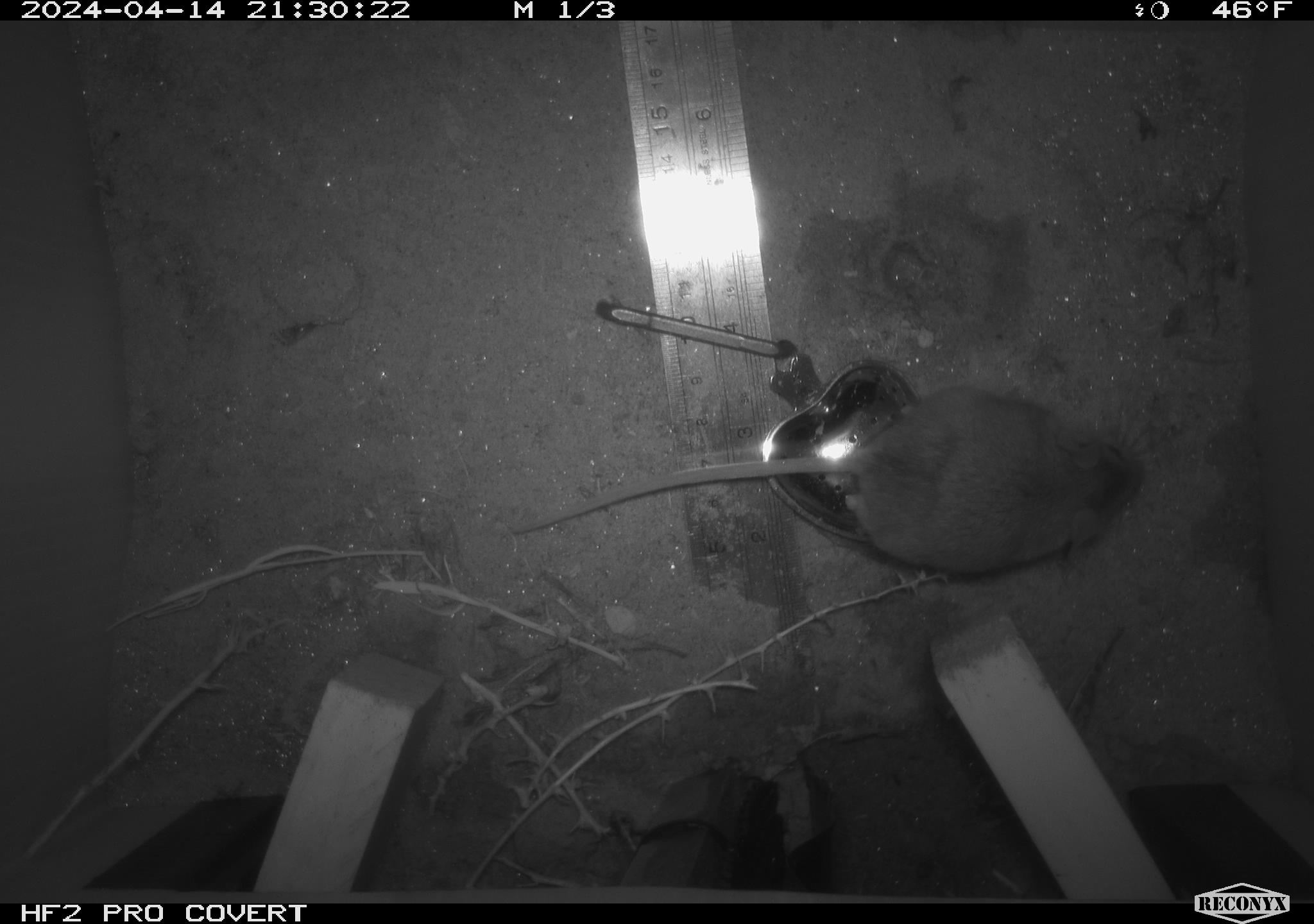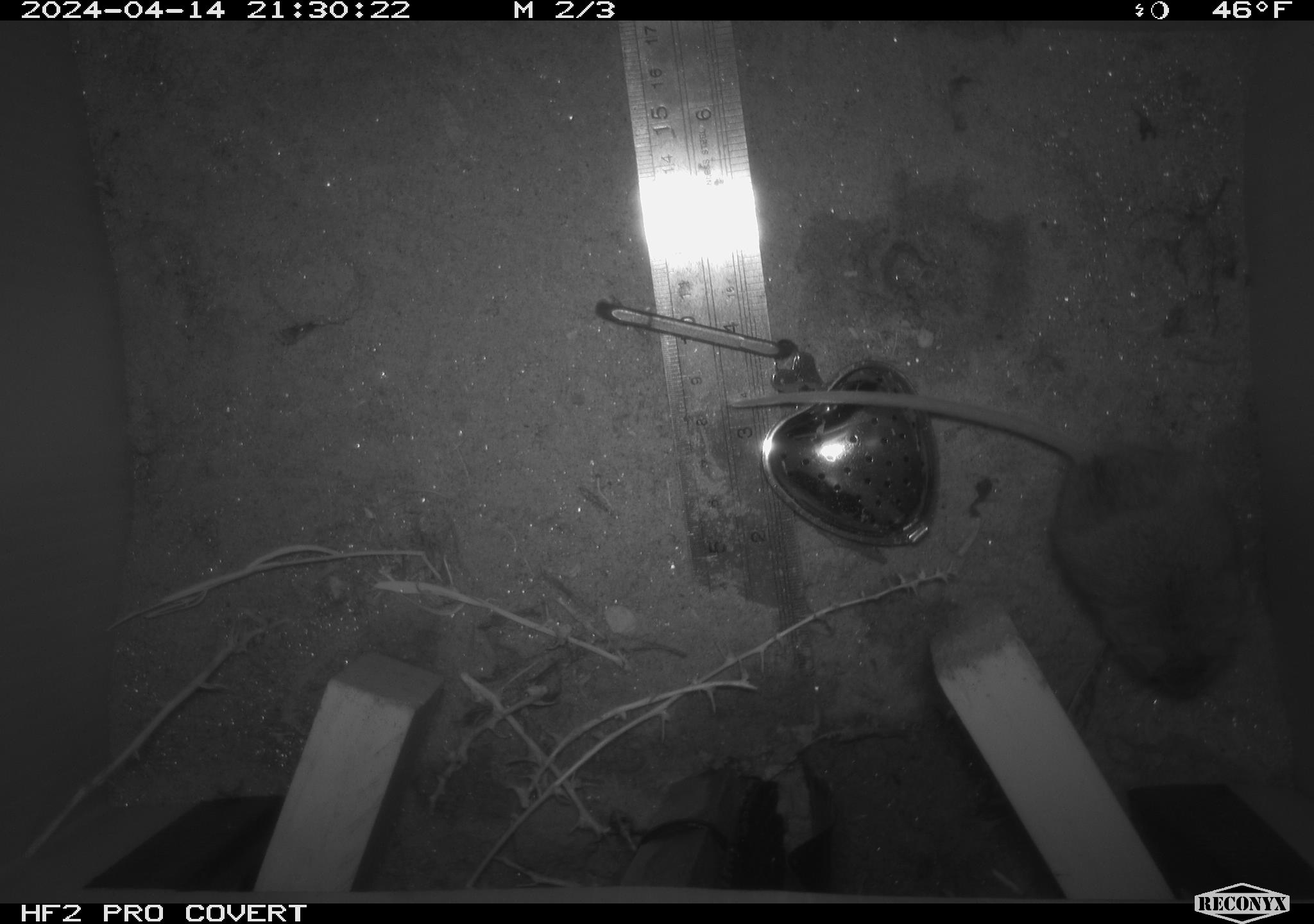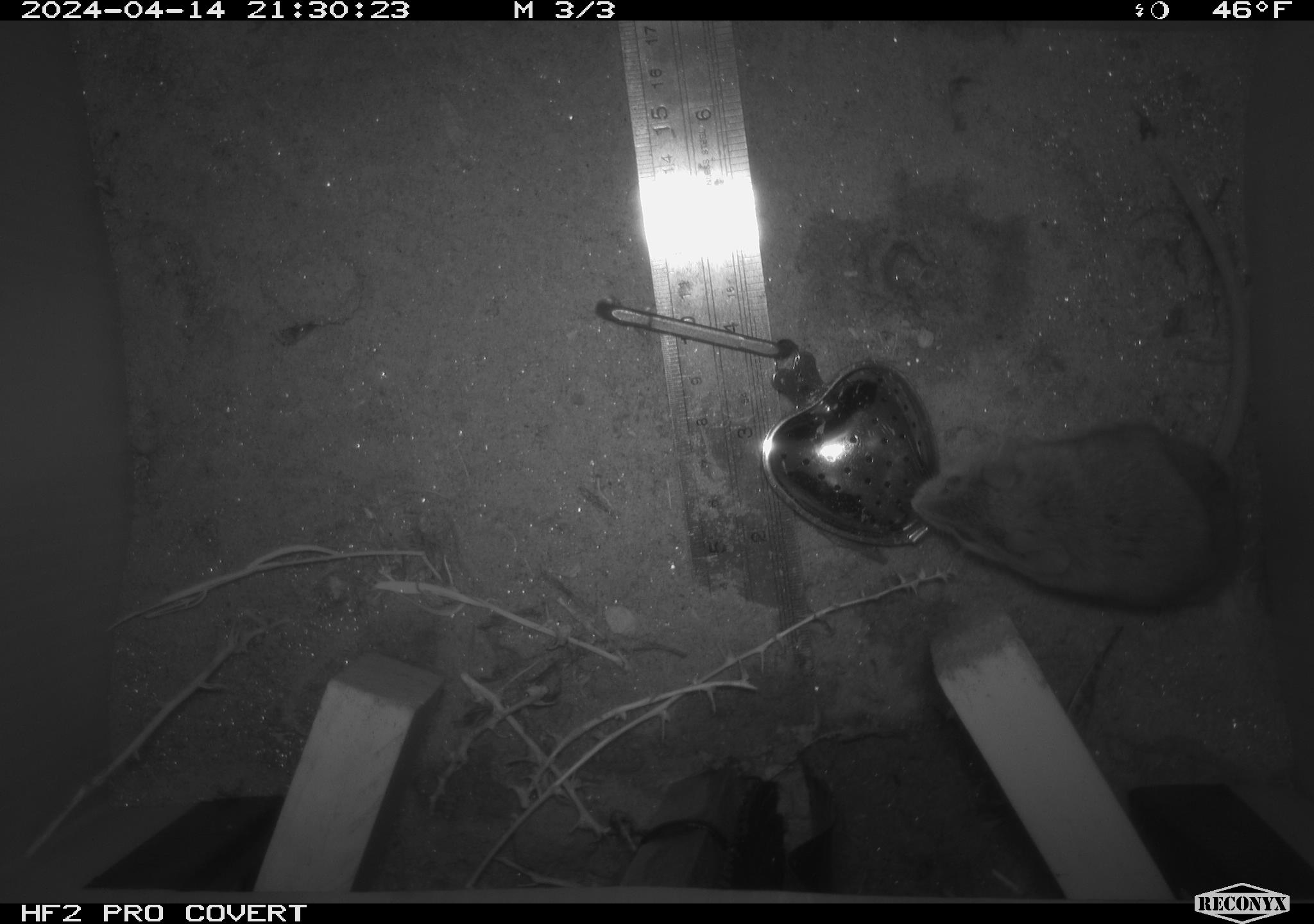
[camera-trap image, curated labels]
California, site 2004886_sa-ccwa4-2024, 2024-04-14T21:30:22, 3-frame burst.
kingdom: Animalia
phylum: Chordata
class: Mammalia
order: Rodentia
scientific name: Rodentia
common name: mouse species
Mouse species (Rodentia).